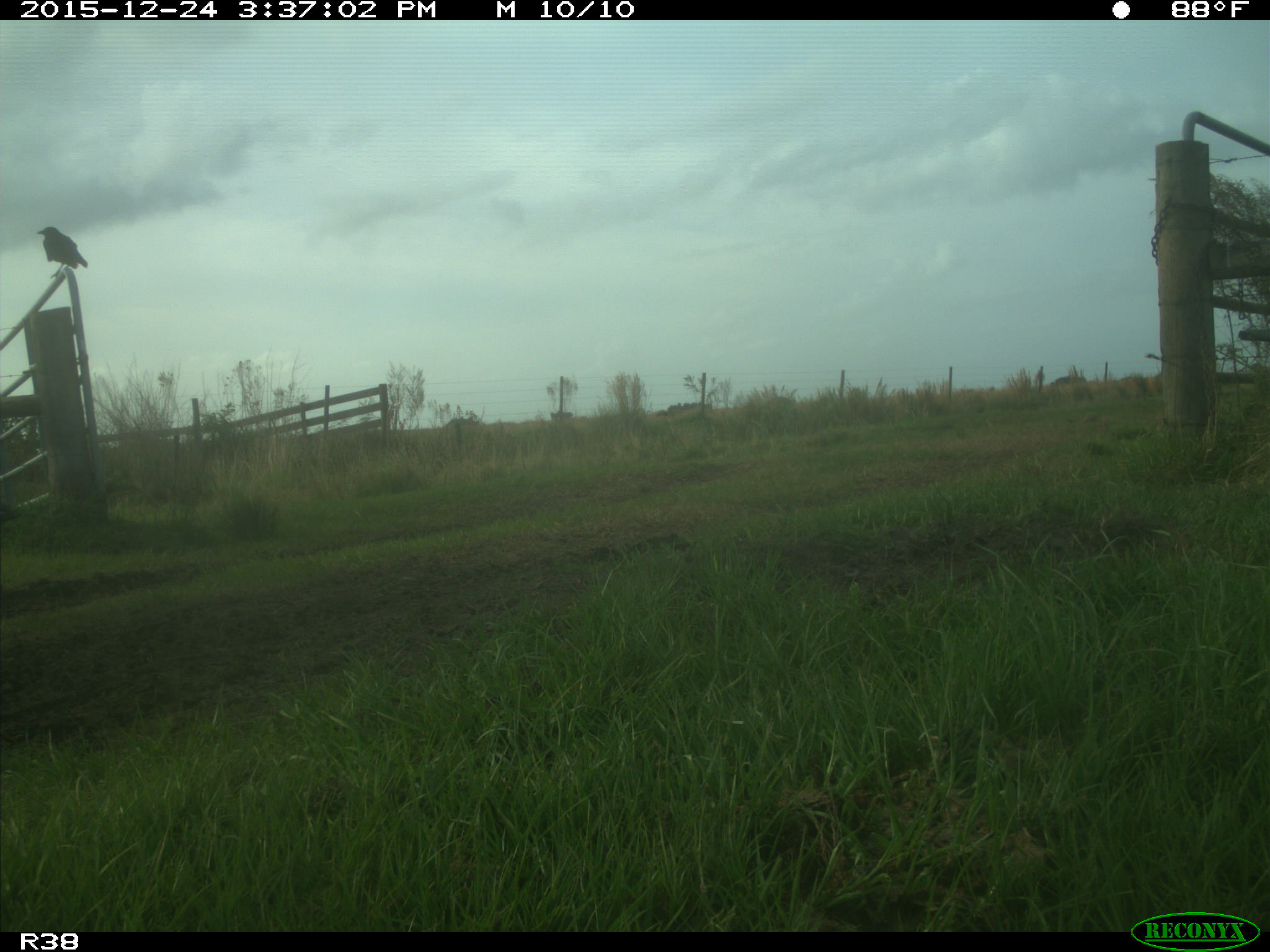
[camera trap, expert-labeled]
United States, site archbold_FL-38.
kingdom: Animalia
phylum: Chordata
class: Aves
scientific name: Aves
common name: birds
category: unidentified bird